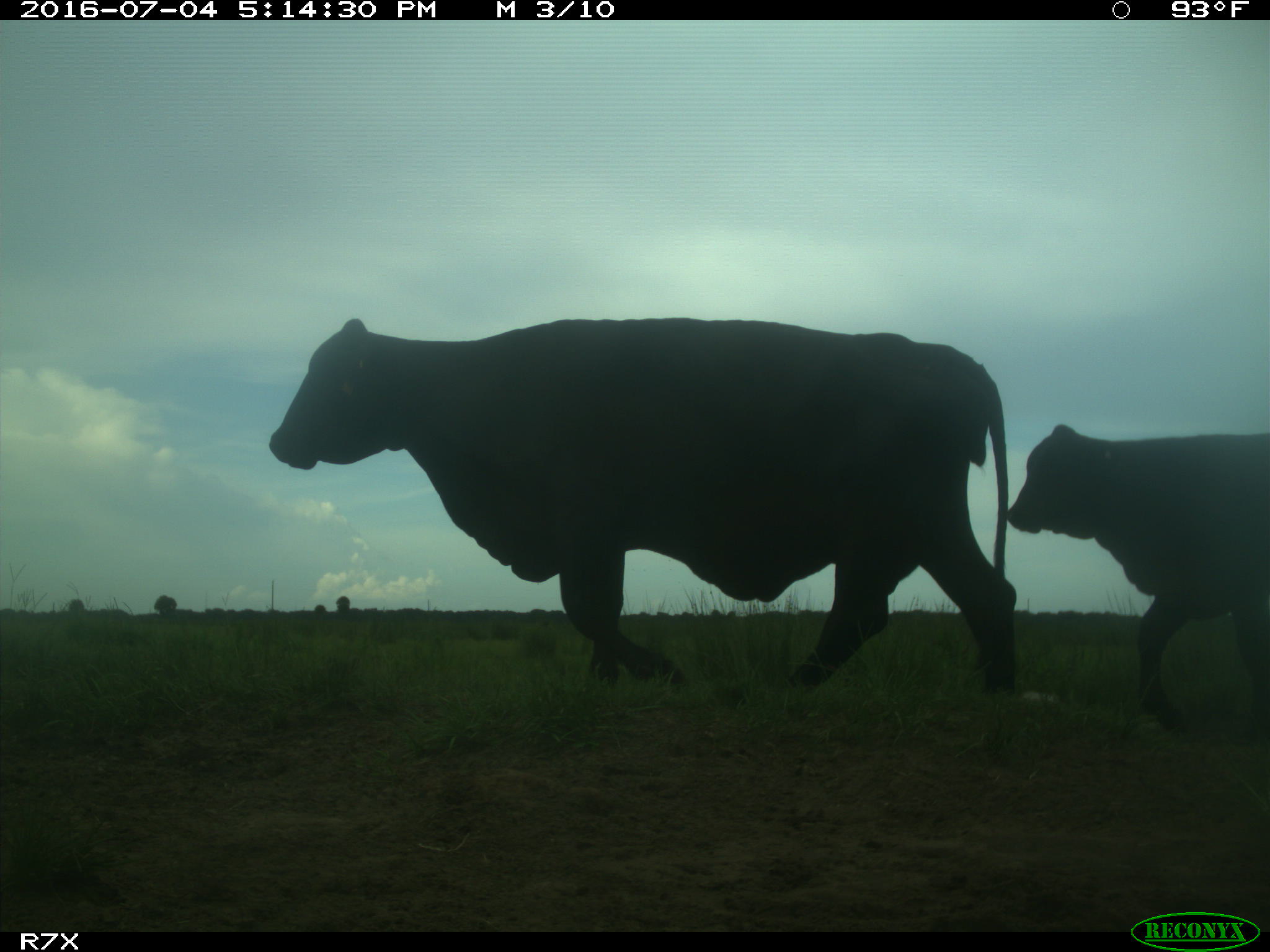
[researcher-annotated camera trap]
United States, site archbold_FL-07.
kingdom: Animalia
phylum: Chordata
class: Mammalia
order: Artiodactyla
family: Bovidae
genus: Bos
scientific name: Bos taurus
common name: domestic cow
Bos taurus (domestic cow).